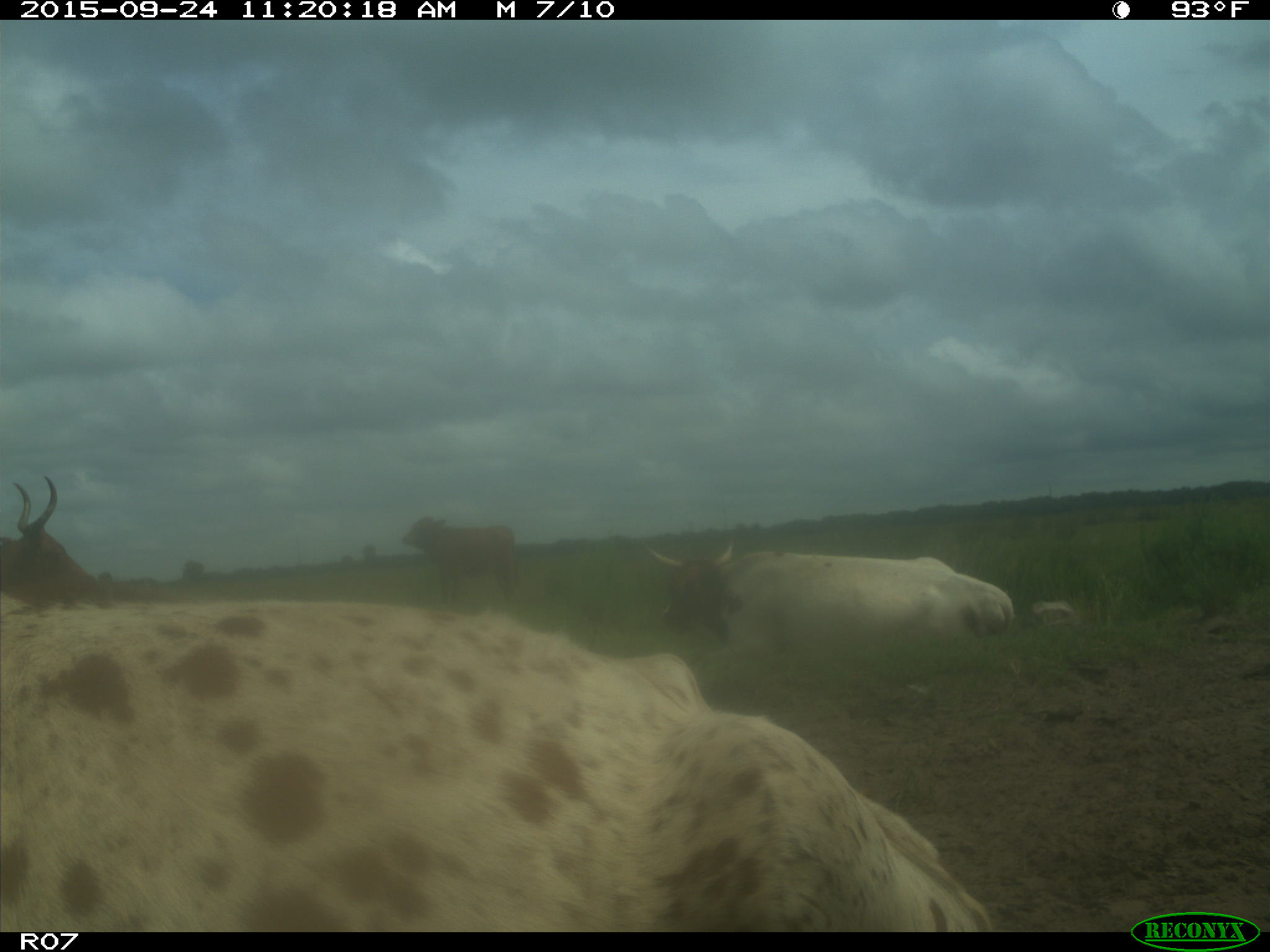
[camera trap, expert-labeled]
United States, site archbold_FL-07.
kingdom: Animalia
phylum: Chordata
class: Mammalia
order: Artiodactyla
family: Bovidae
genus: Bos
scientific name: Bos taurus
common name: domestic cow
Bos taurus (domestic cow).